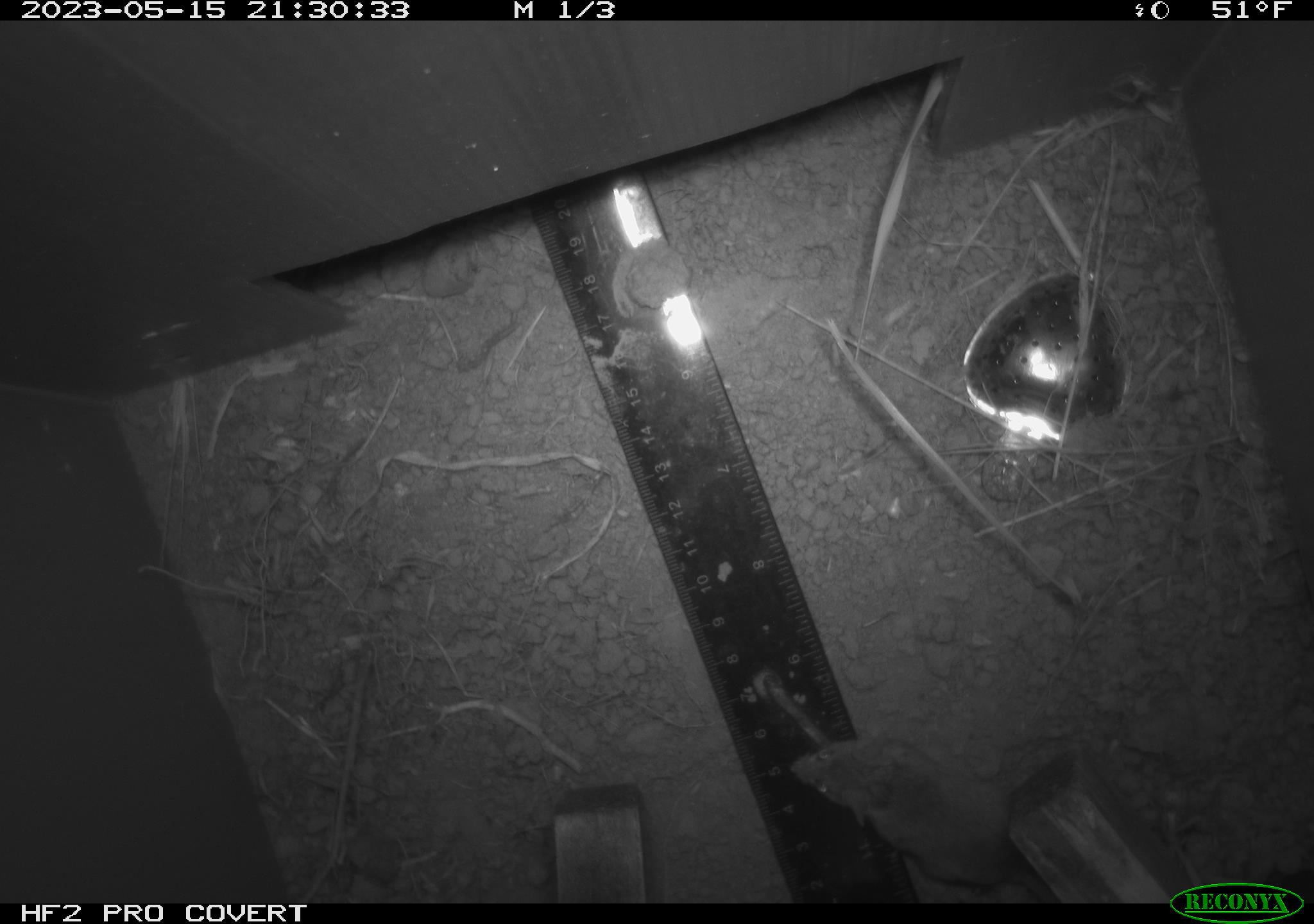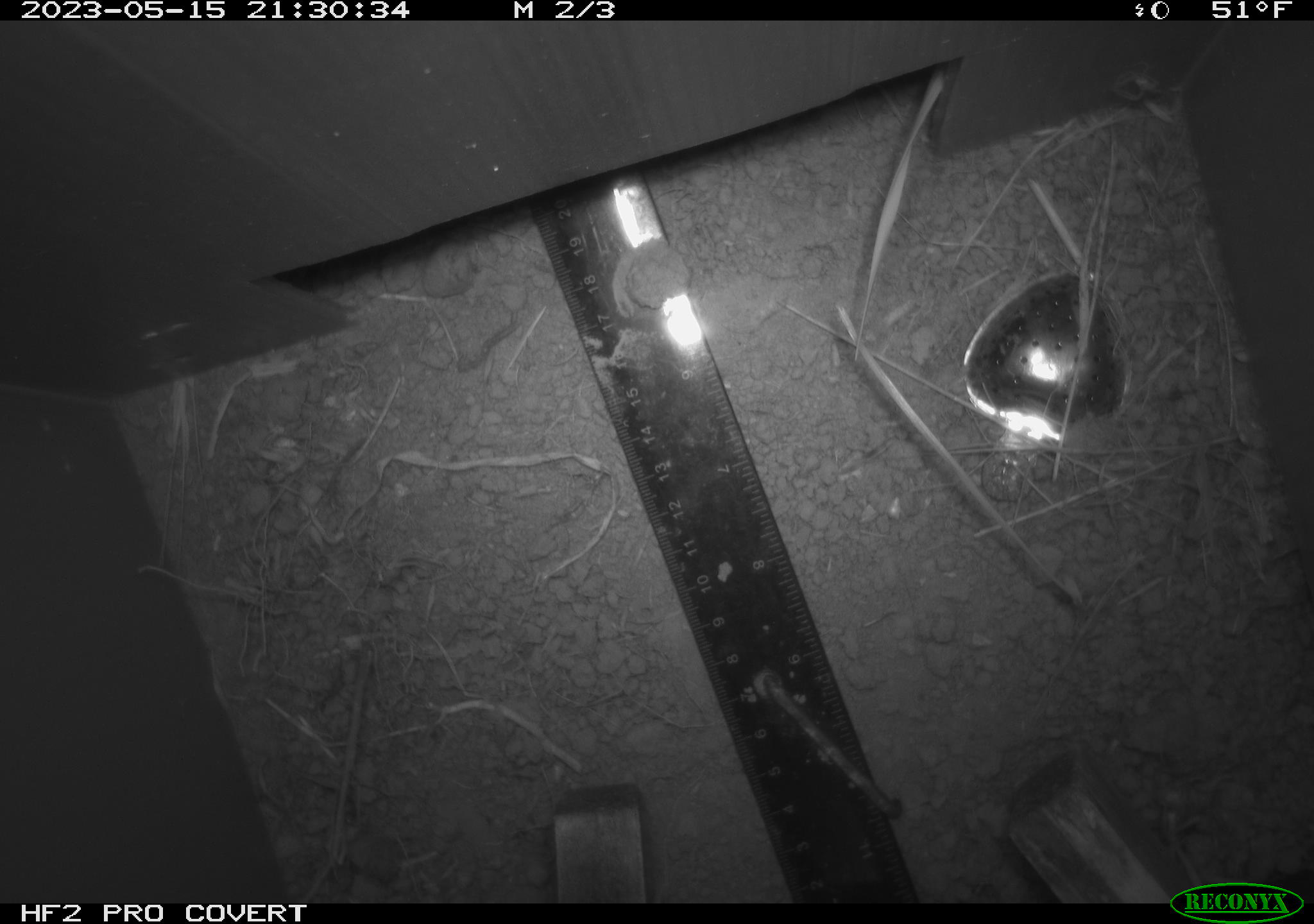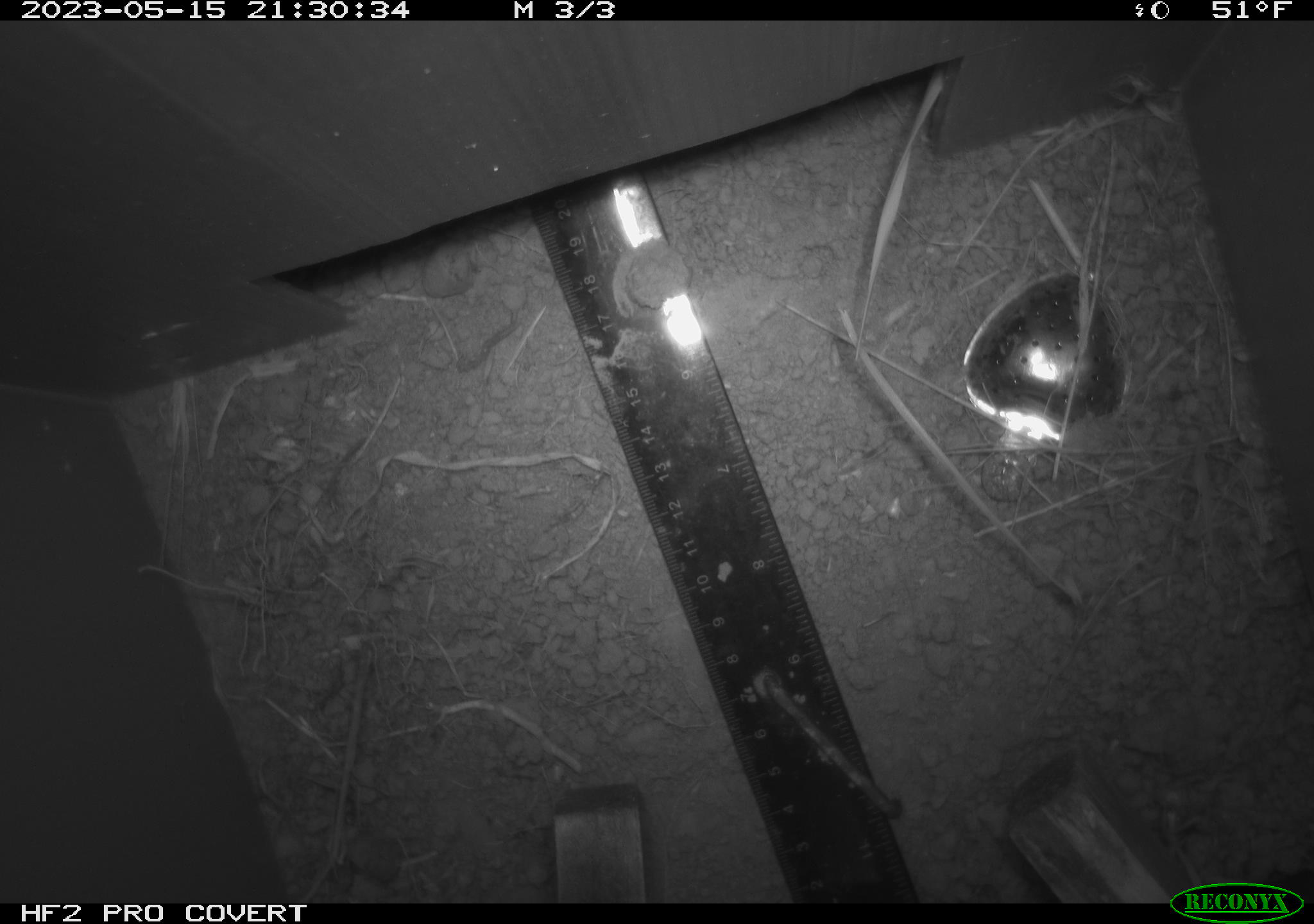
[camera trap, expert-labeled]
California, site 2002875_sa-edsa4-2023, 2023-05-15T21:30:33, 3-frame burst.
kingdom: Animalia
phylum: Chordata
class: Mammalia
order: Rodentia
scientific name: Rodentia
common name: mouse species